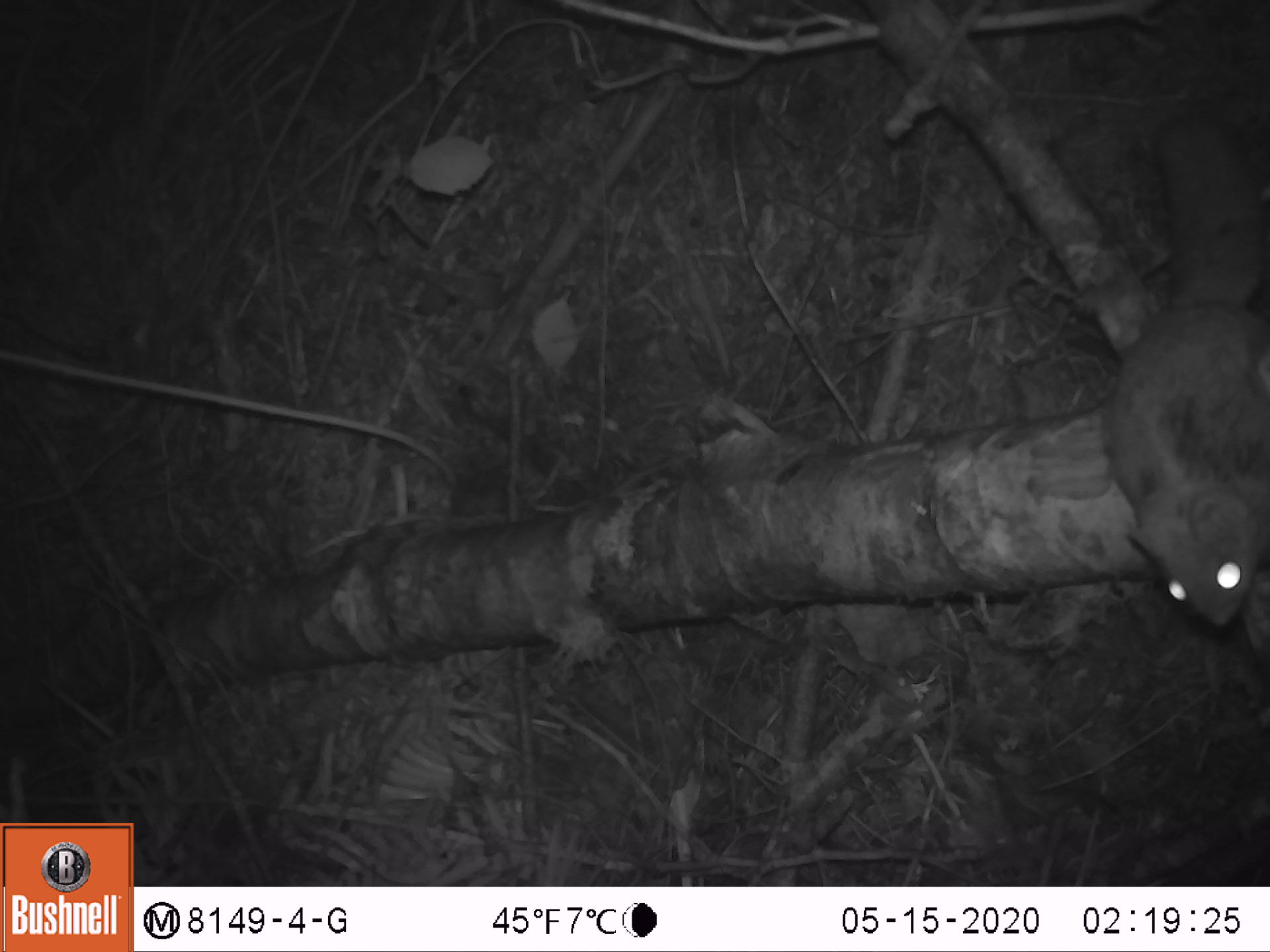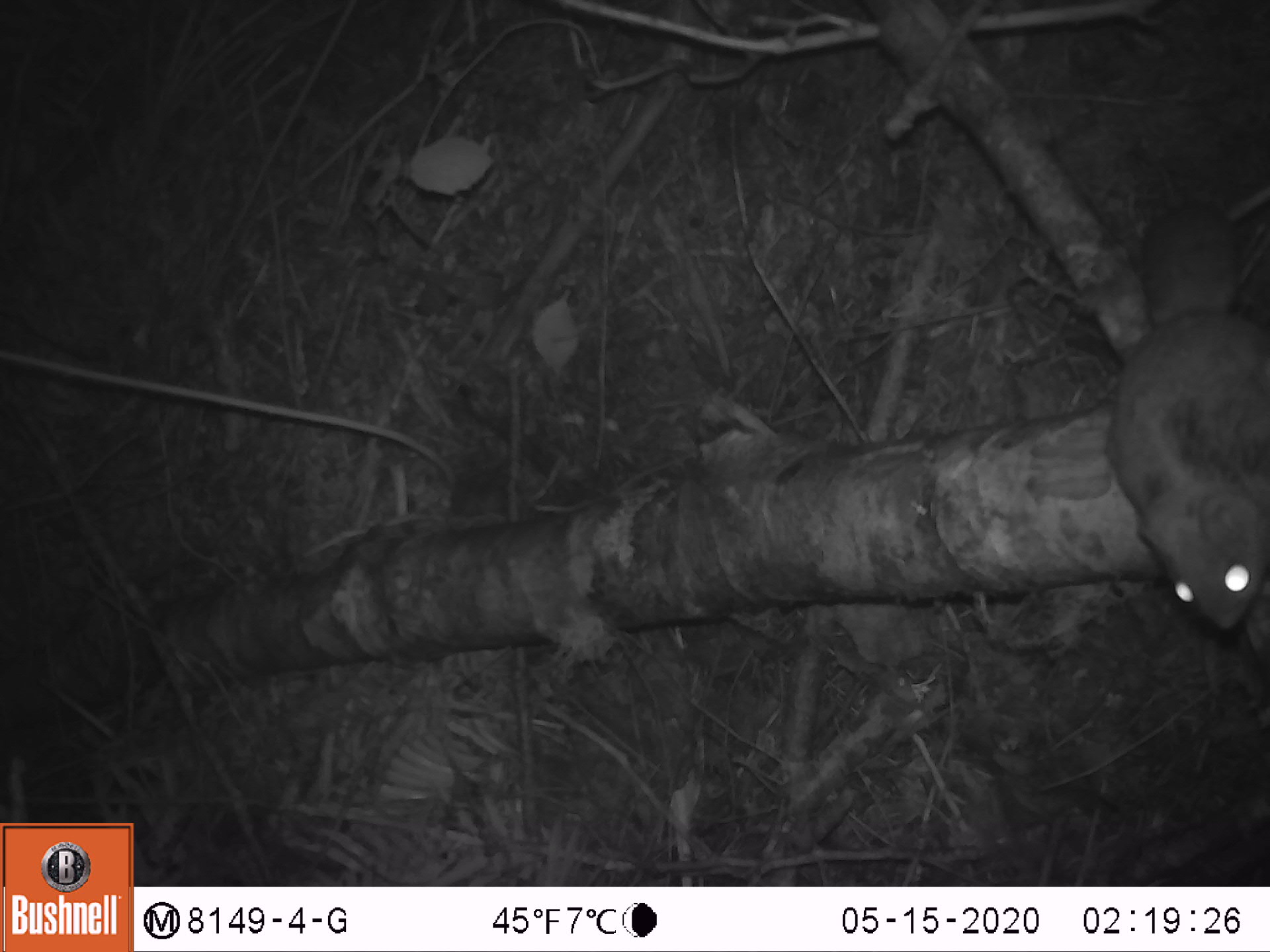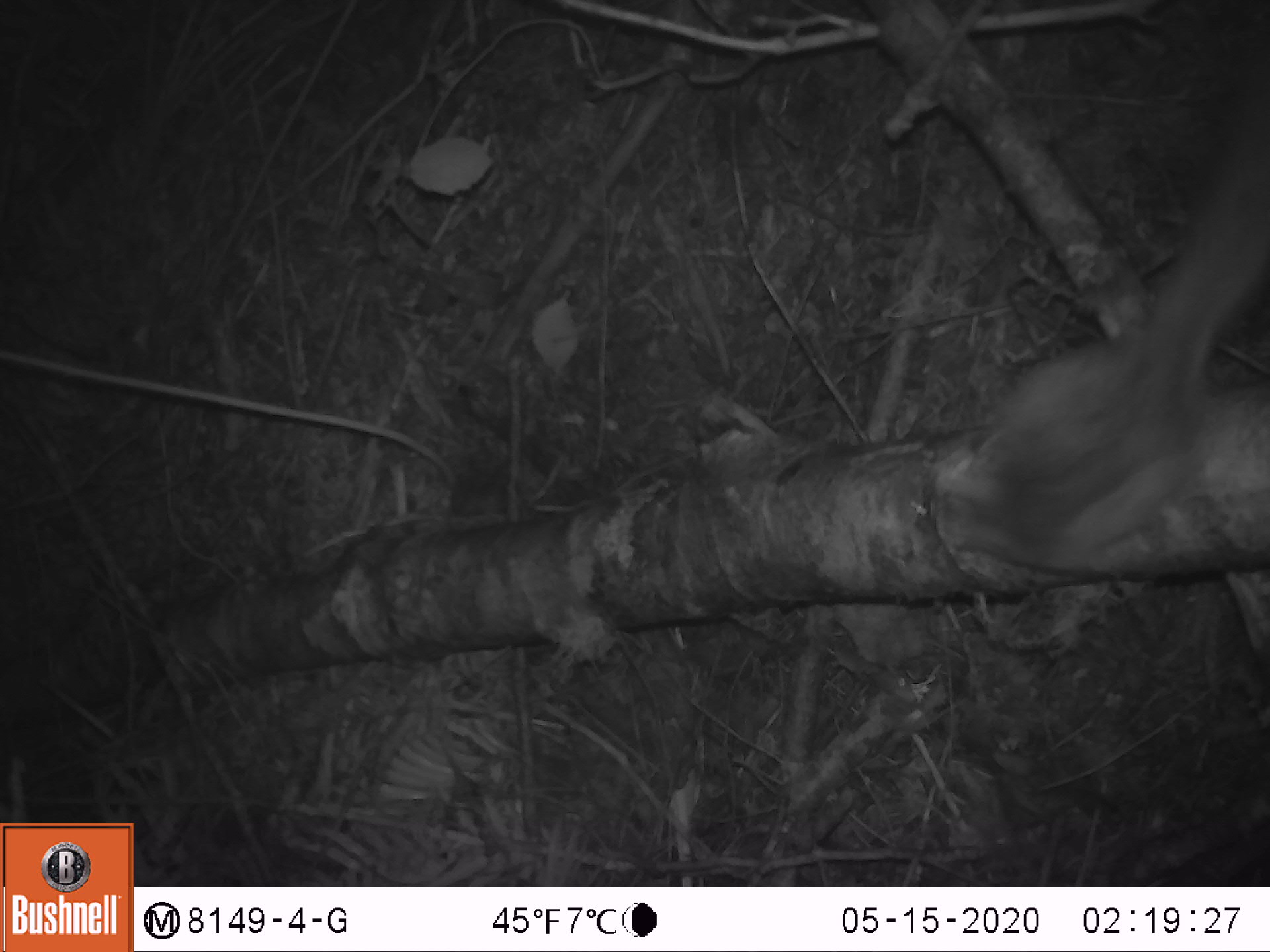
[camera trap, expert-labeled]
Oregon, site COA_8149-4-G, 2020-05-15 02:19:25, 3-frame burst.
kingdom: Animalia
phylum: Chordata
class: Mammalia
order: Rodentia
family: Sciuridae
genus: Glaucomys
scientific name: Glaucomys oregonensis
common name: humboldt's flying squirrel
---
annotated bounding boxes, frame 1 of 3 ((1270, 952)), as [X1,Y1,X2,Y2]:
humboldt's flying squirrel: [1082,99,1267,639]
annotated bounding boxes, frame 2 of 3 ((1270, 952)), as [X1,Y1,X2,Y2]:
humboldt's flying squirrel: [1086,188,1266,649]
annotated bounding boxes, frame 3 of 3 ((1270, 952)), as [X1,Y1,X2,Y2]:
humboldt's flying squirrel: [914,117,1265,588]